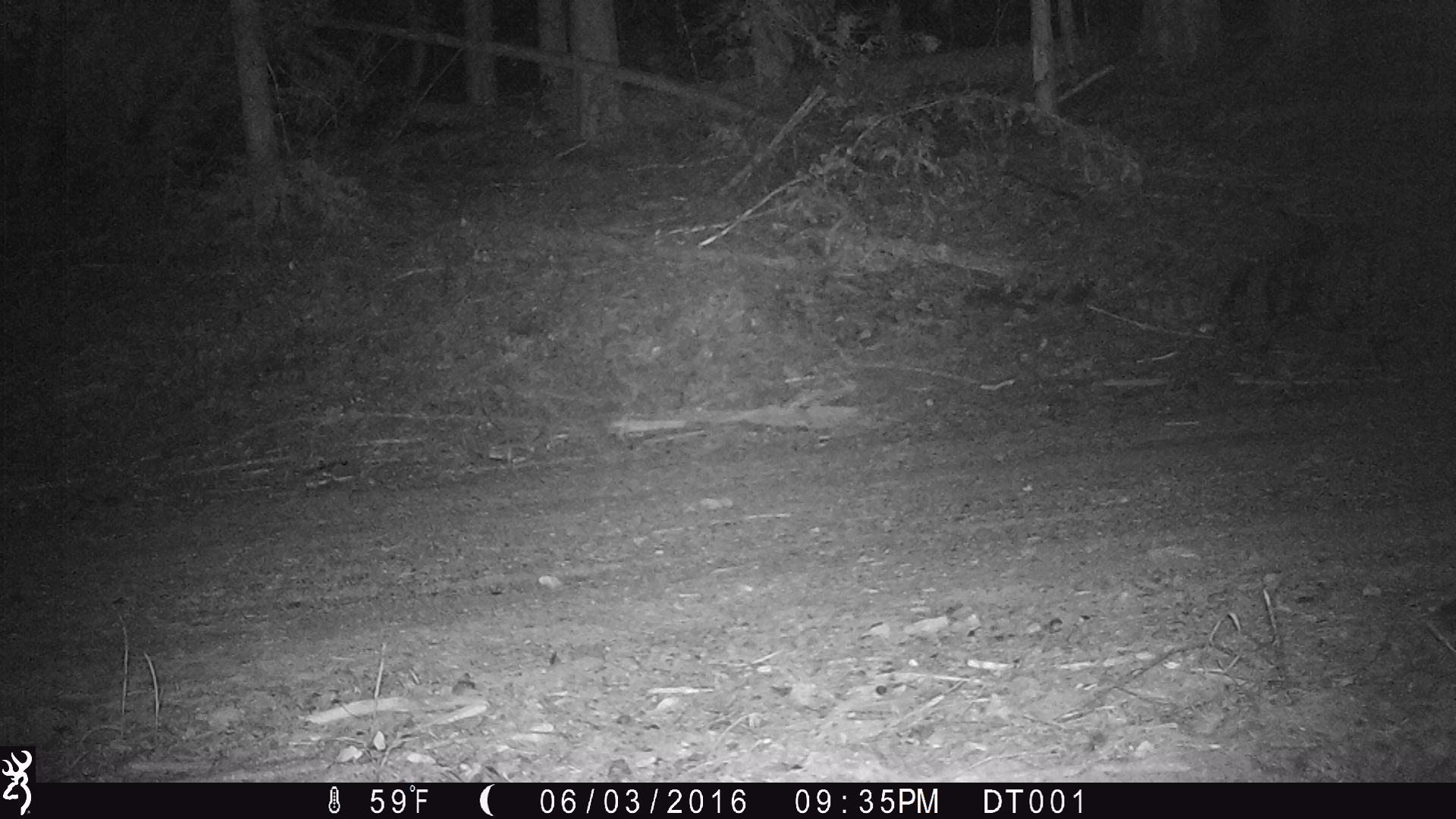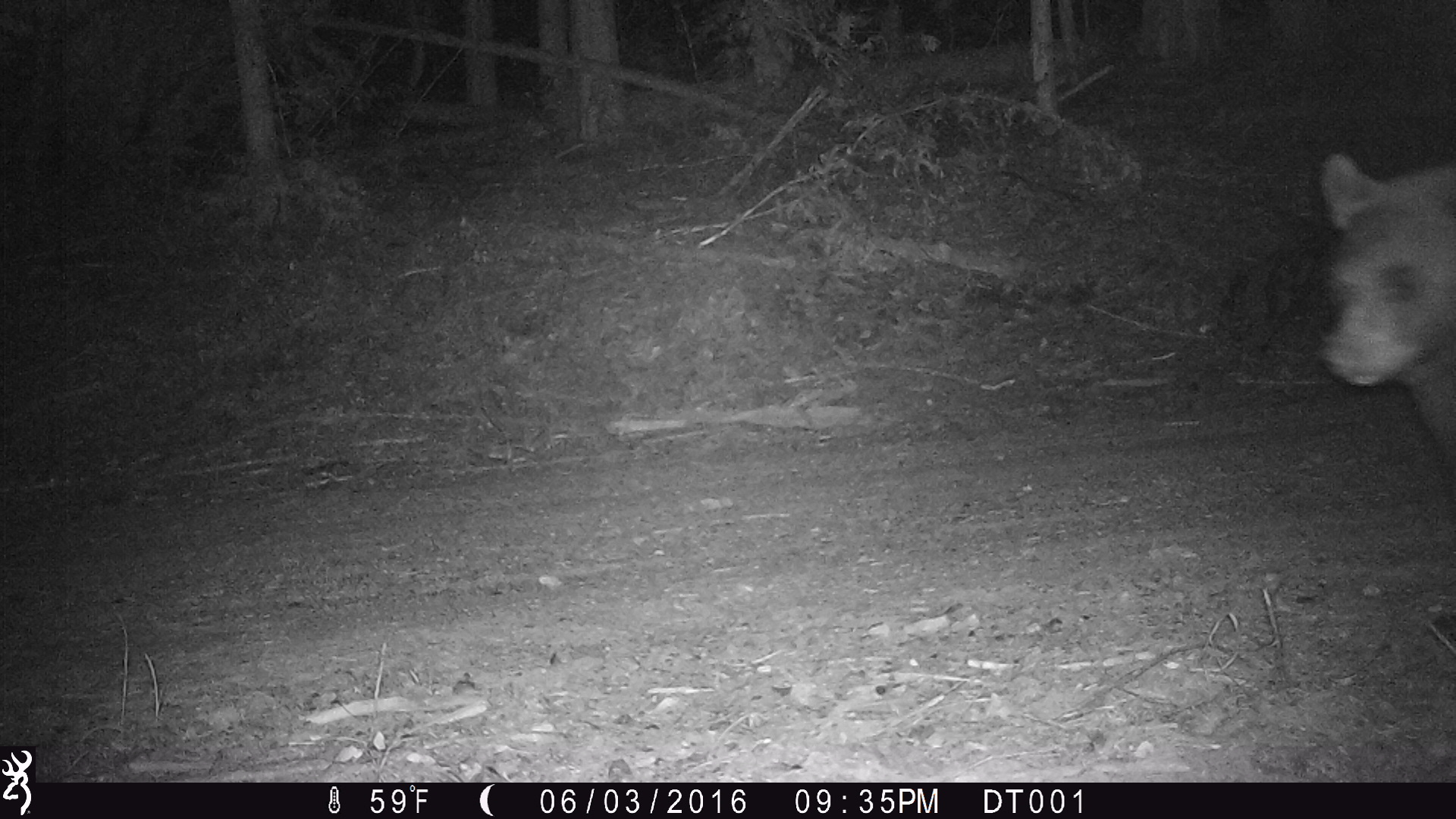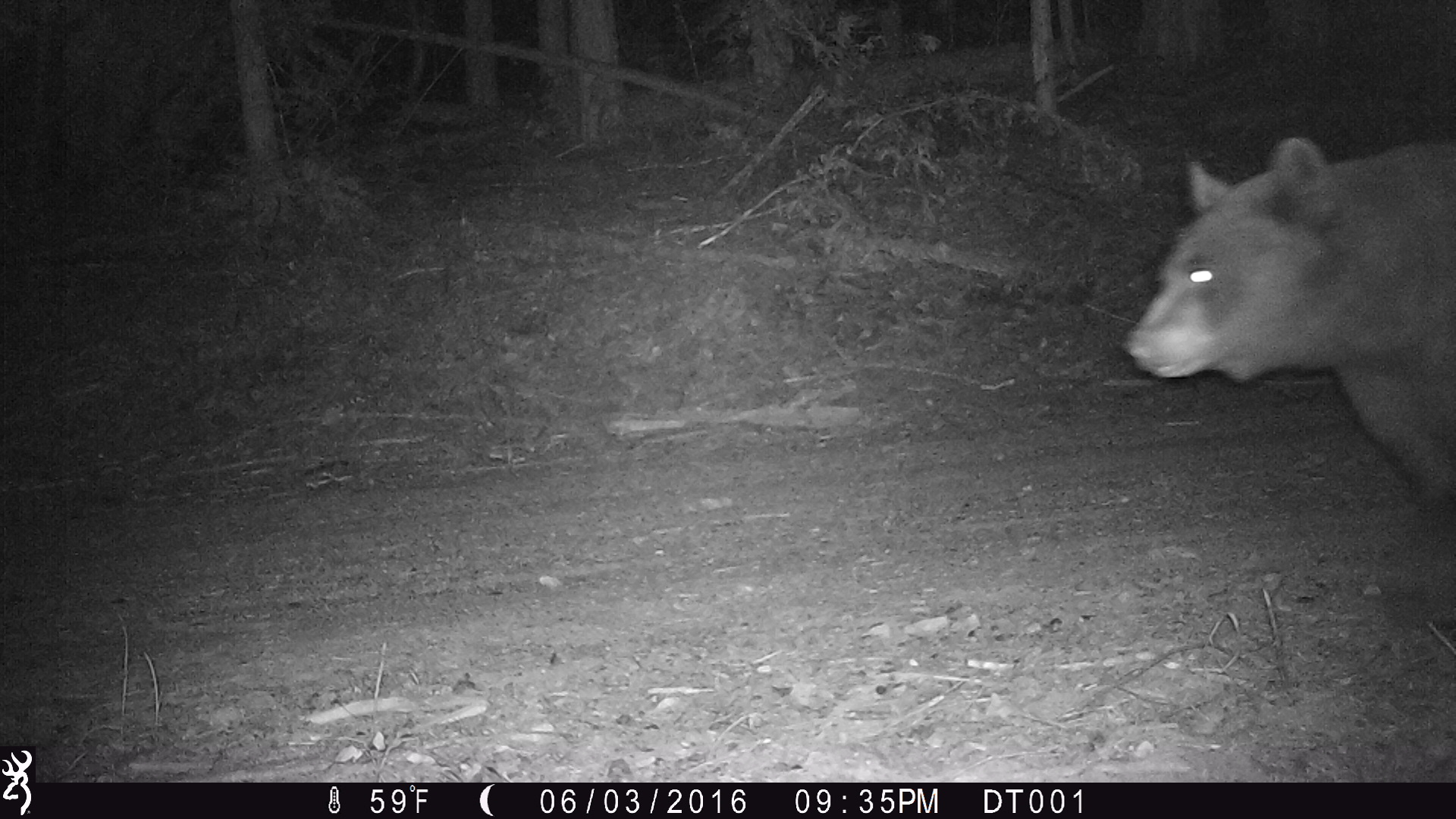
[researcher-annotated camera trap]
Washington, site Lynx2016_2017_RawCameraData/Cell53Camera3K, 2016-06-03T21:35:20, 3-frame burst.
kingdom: Animalia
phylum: Chordata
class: Mammalia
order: Carnivora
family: Ursidae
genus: Ursus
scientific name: Ursus americanus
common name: american black bear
Ursus americanus (american black bear). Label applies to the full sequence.